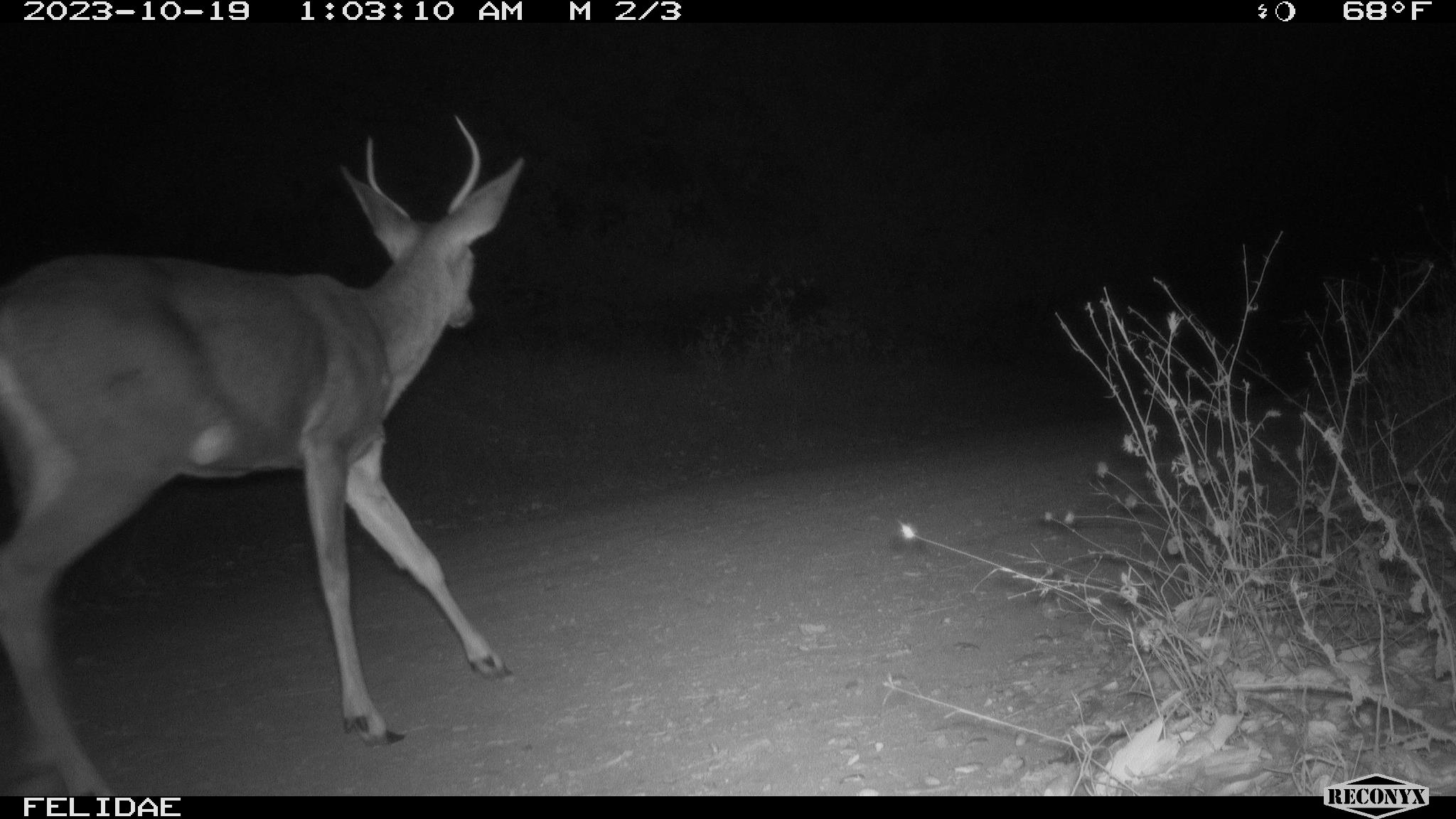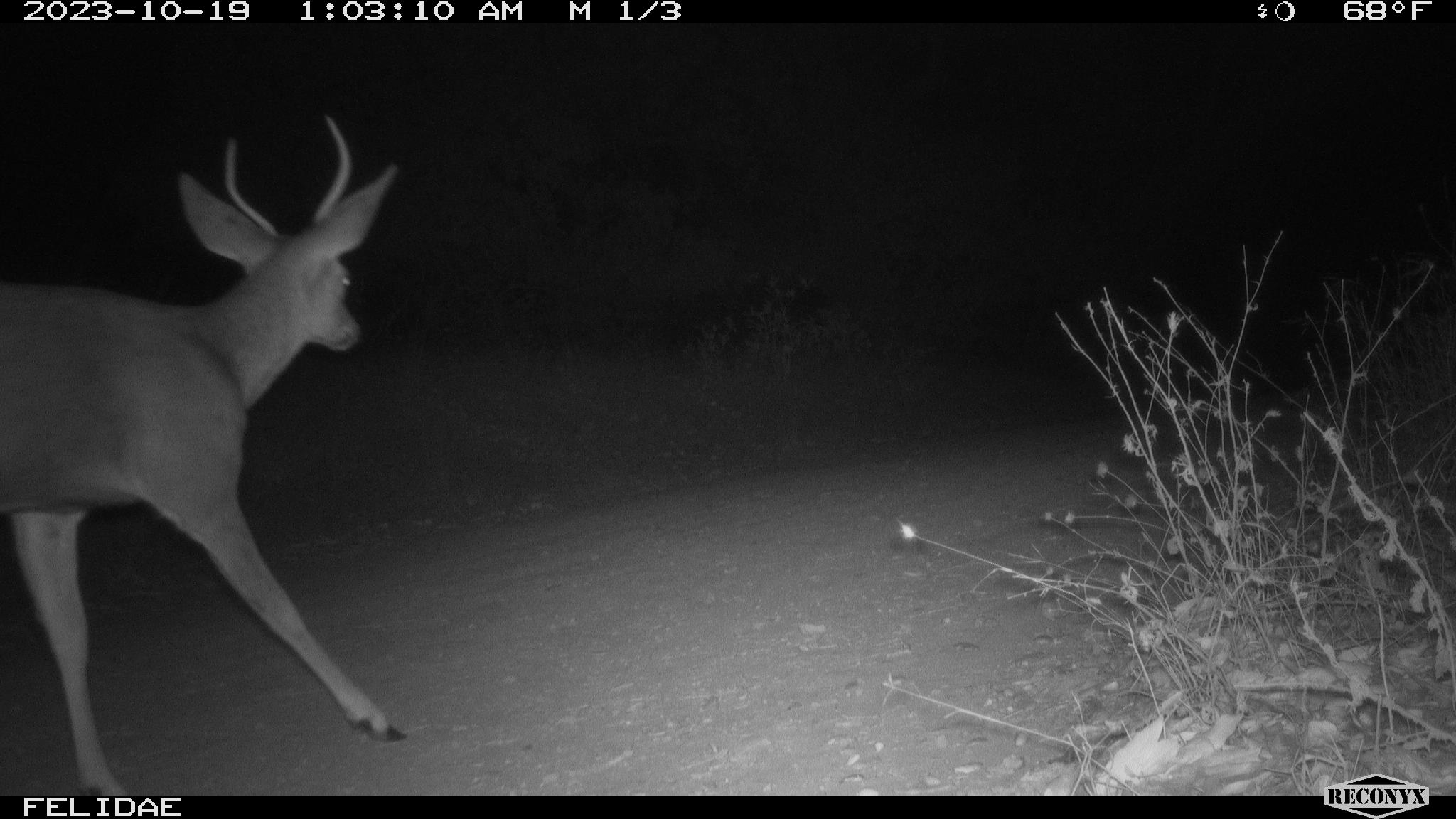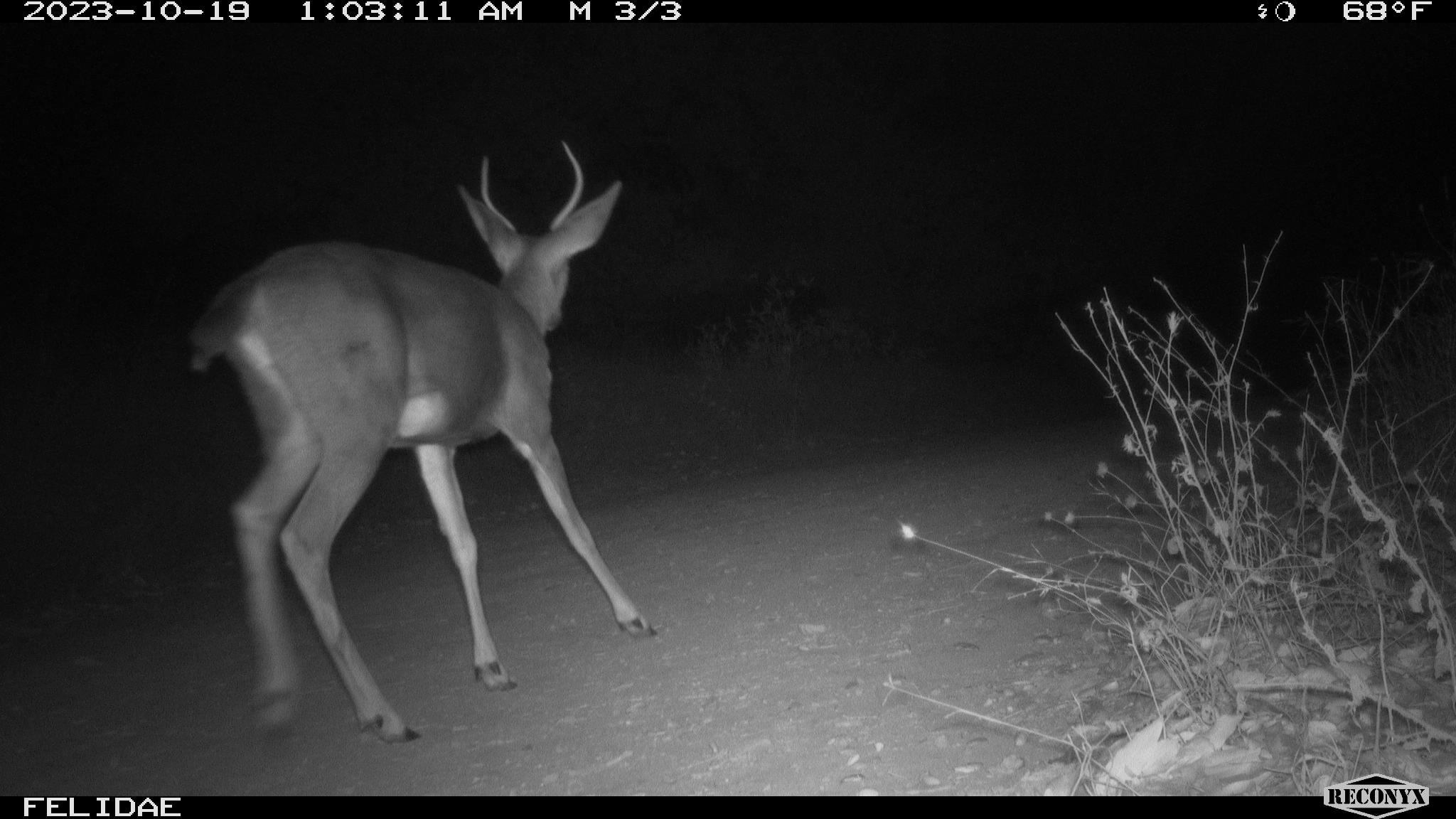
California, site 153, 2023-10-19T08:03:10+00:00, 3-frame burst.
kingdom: Animalia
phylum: Chordata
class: Mammalia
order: Artiodactyla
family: Cervidae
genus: Odocoileus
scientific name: Odocoileus hemionus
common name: mule deer